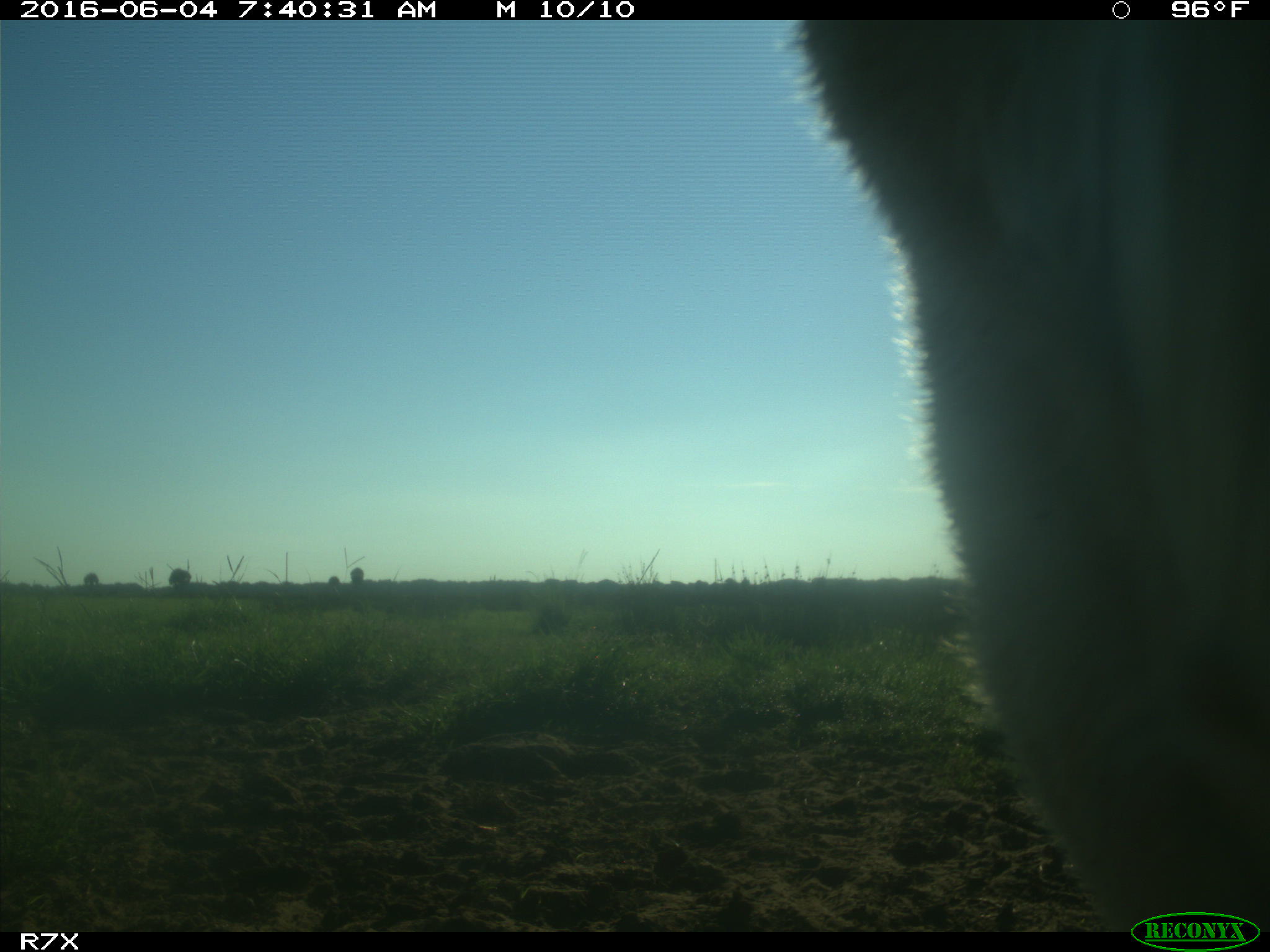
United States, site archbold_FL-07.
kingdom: Animalia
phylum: Chordata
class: Mammalia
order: Artiodactyla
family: Bovidae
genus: Bos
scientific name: Bos taurus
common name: domestic cow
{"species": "Bos taurus (domestic cow)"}